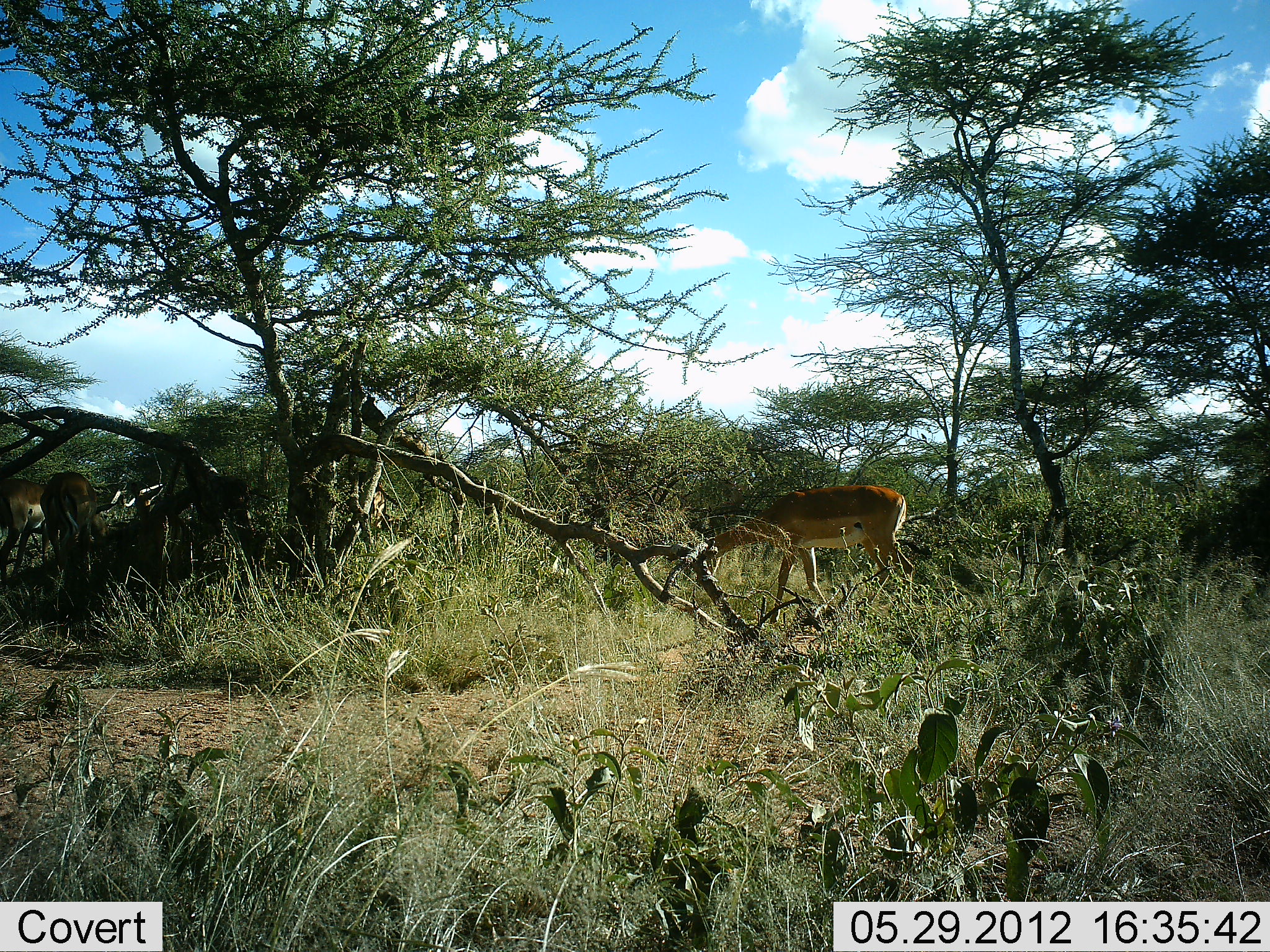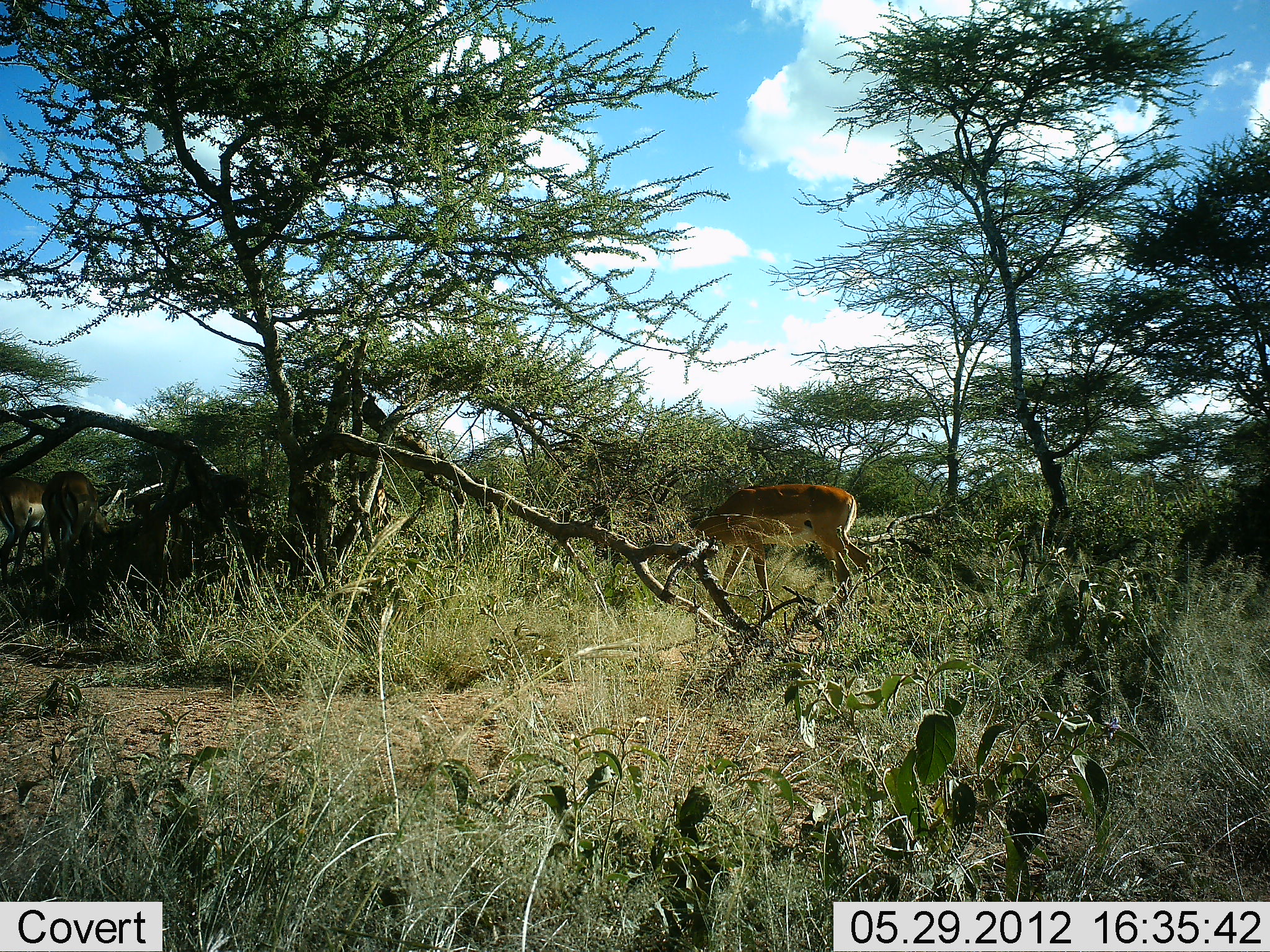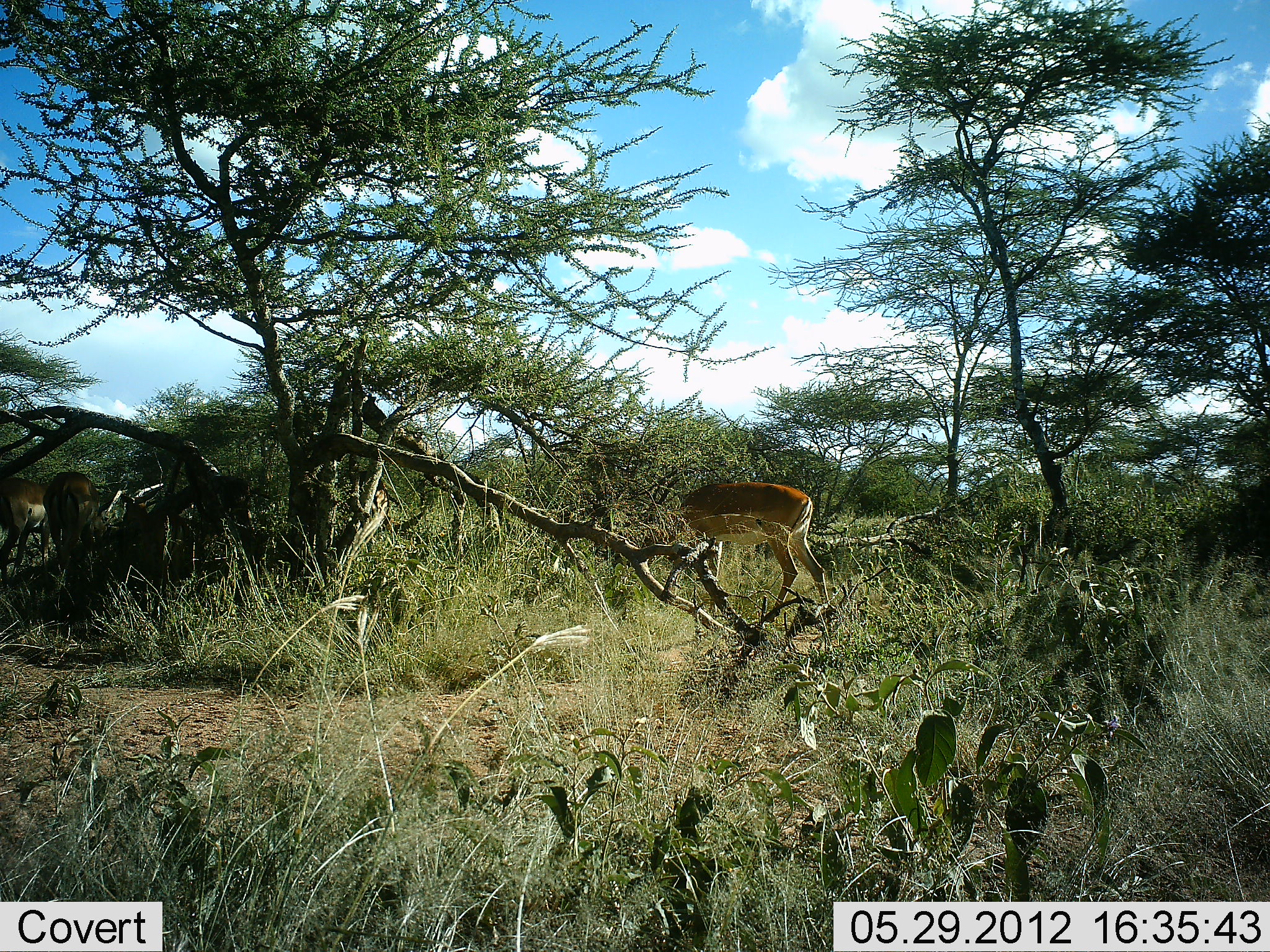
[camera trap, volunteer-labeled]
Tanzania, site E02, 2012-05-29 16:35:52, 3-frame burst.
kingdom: Animalia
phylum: Chordata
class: Mammalia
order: Artiodactyla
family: Bovidae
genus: Aepyceros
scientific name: Aepyceros melampus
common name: impala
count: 3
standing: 40%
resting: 0%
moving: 60%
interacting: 0%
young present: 0%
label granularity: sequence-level